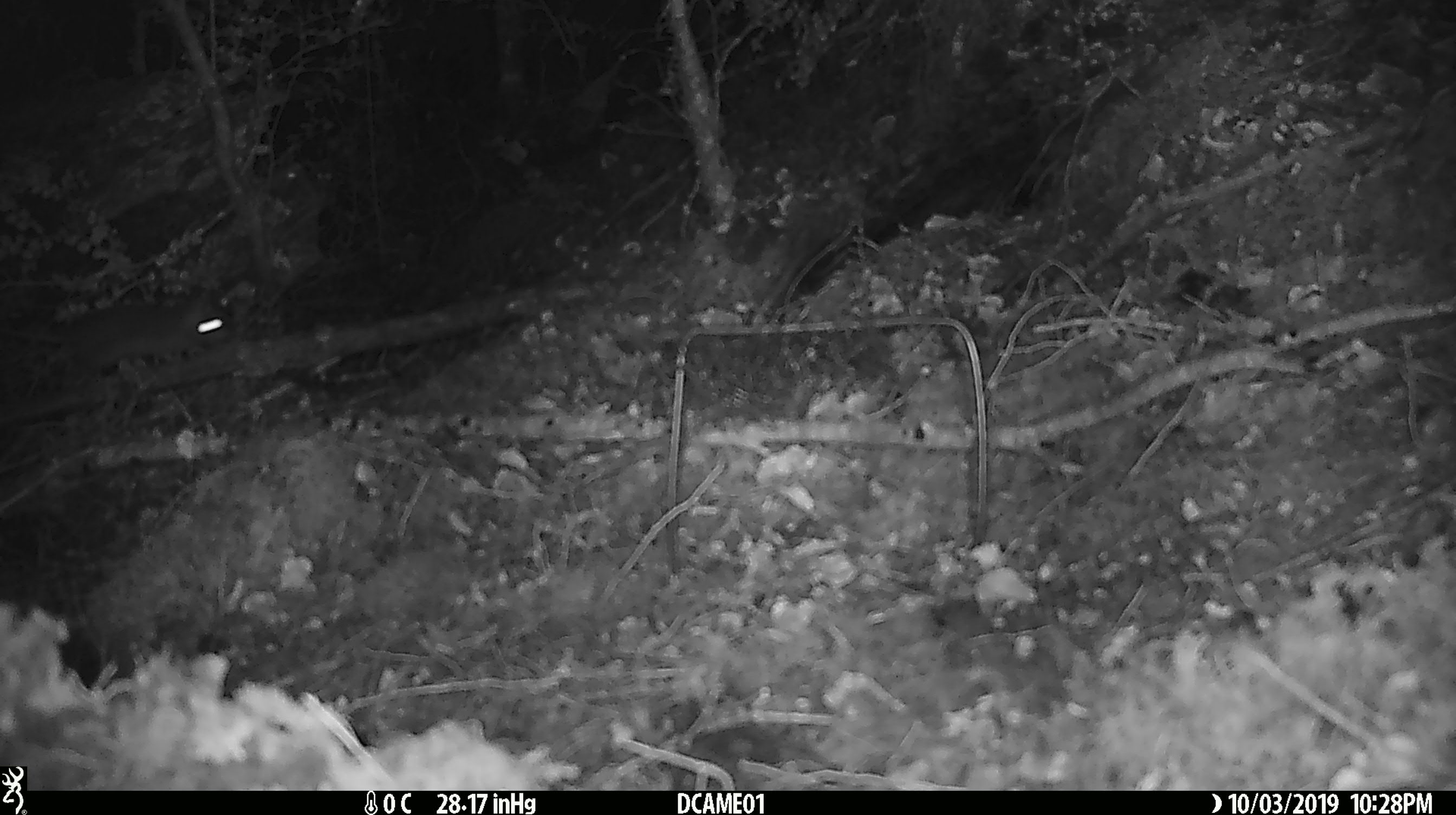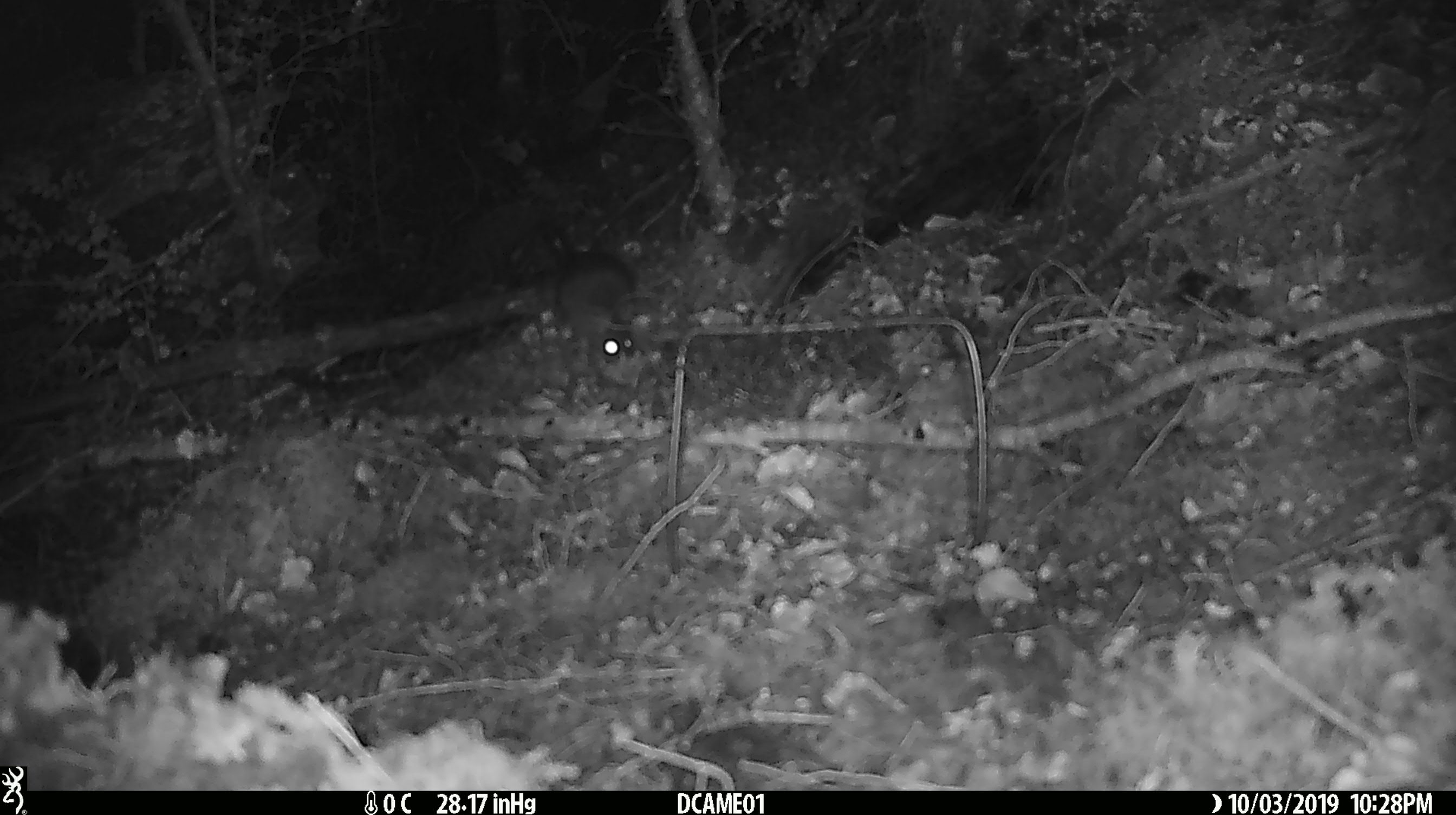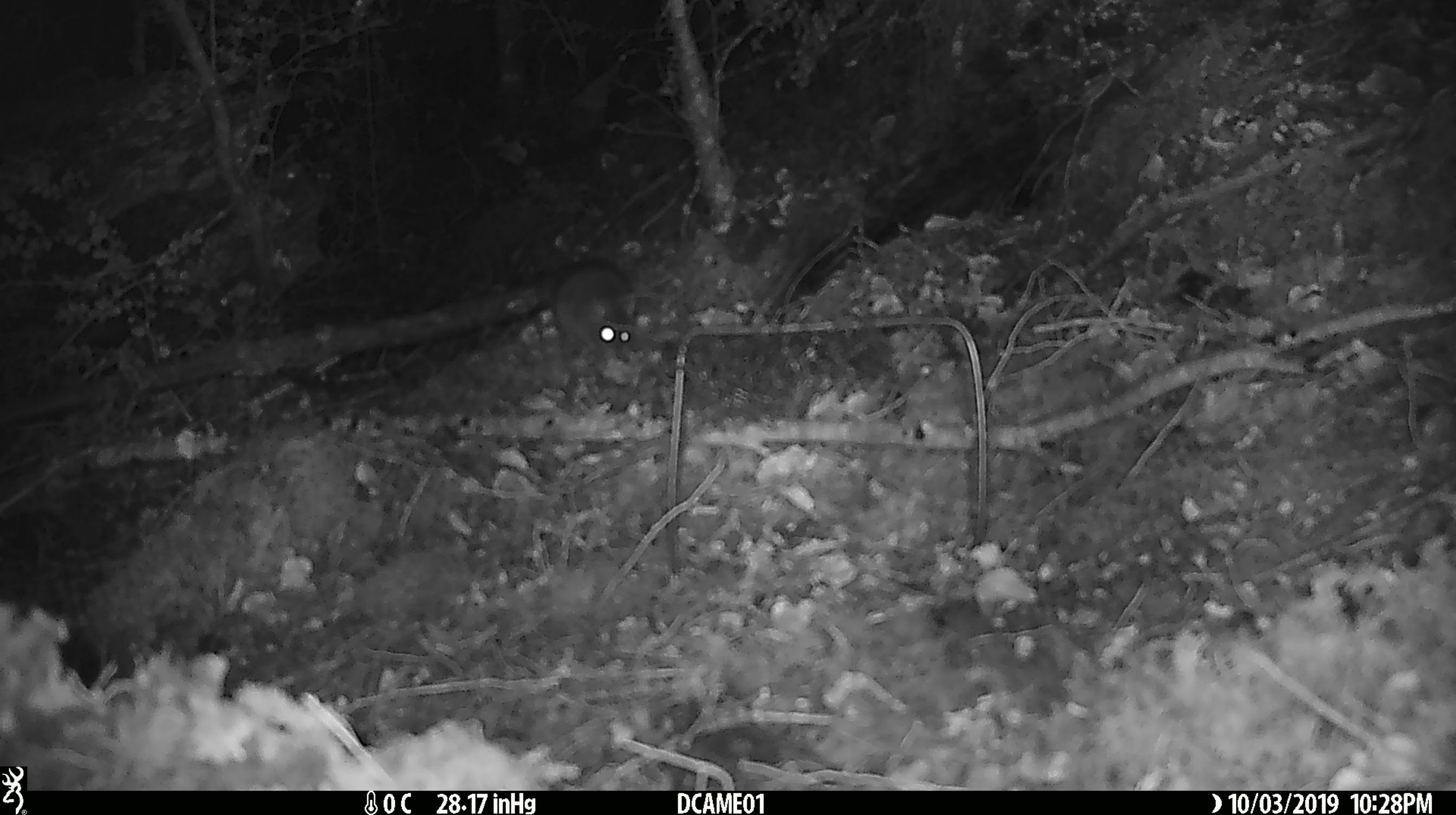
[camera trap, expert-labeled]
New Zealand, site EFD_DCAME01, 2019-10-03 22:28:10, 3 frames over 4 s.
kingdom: Animalia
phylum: Chordata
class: Mammalia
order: Rodentia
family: Muridae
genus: Rattus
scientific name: Rattus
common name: rat